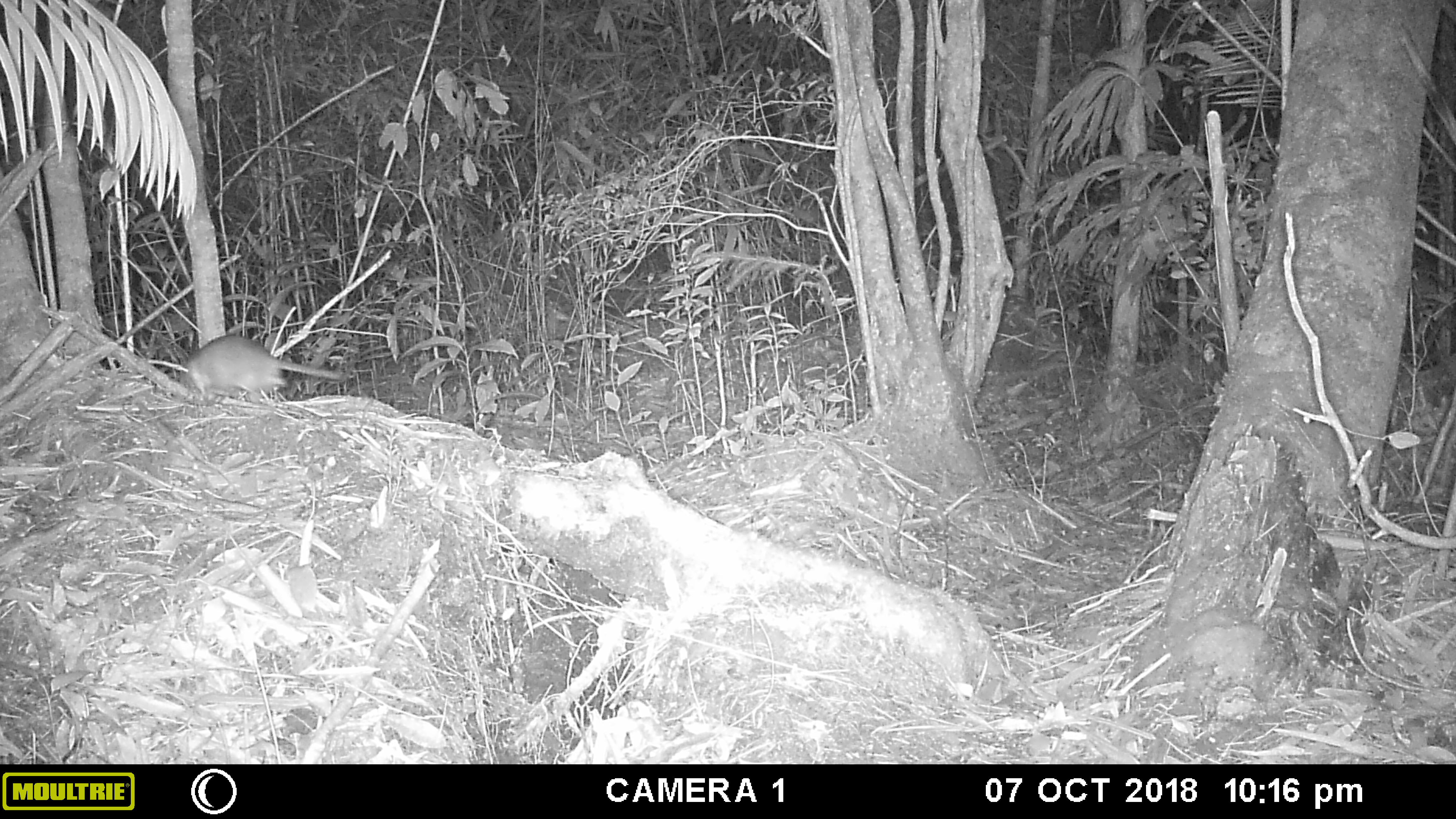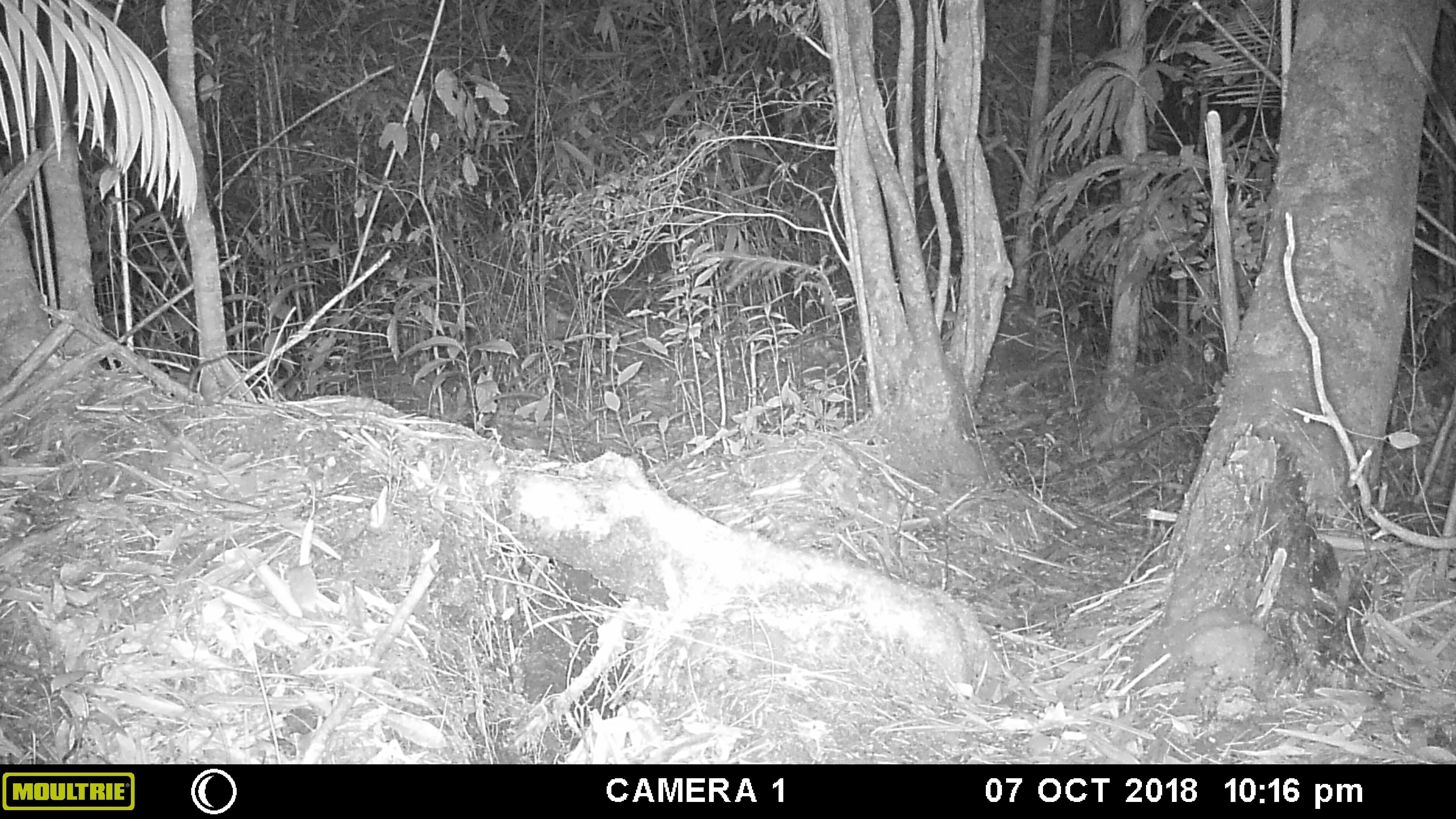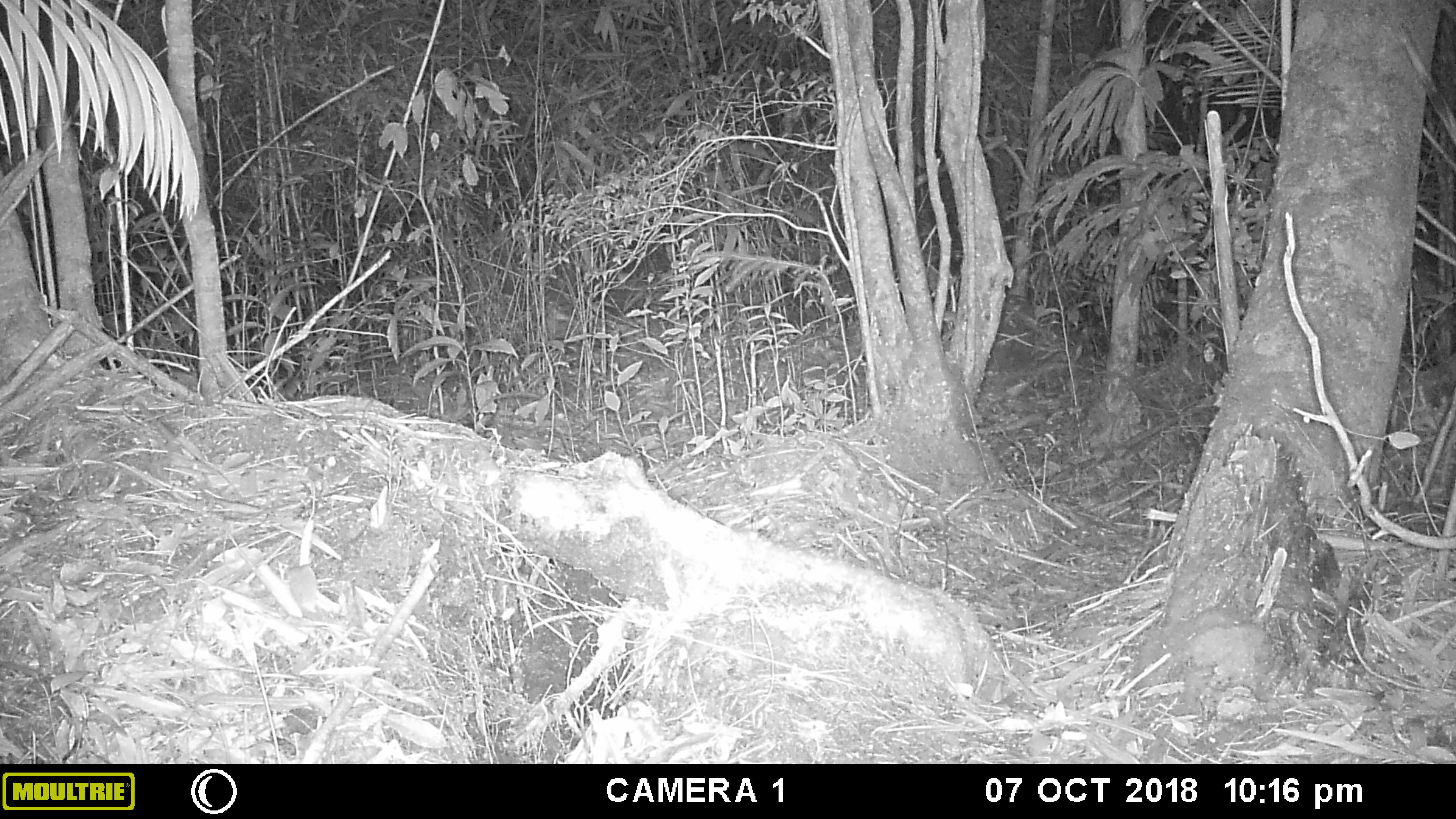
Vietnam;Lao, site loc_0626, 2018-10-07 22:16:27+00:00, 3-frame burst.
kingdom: Animalia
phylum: Chordata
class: Mammalia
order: Rodentia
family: Muridae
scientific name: Muridae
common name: old-world mice and rats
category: unidentified murid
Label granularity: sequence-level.